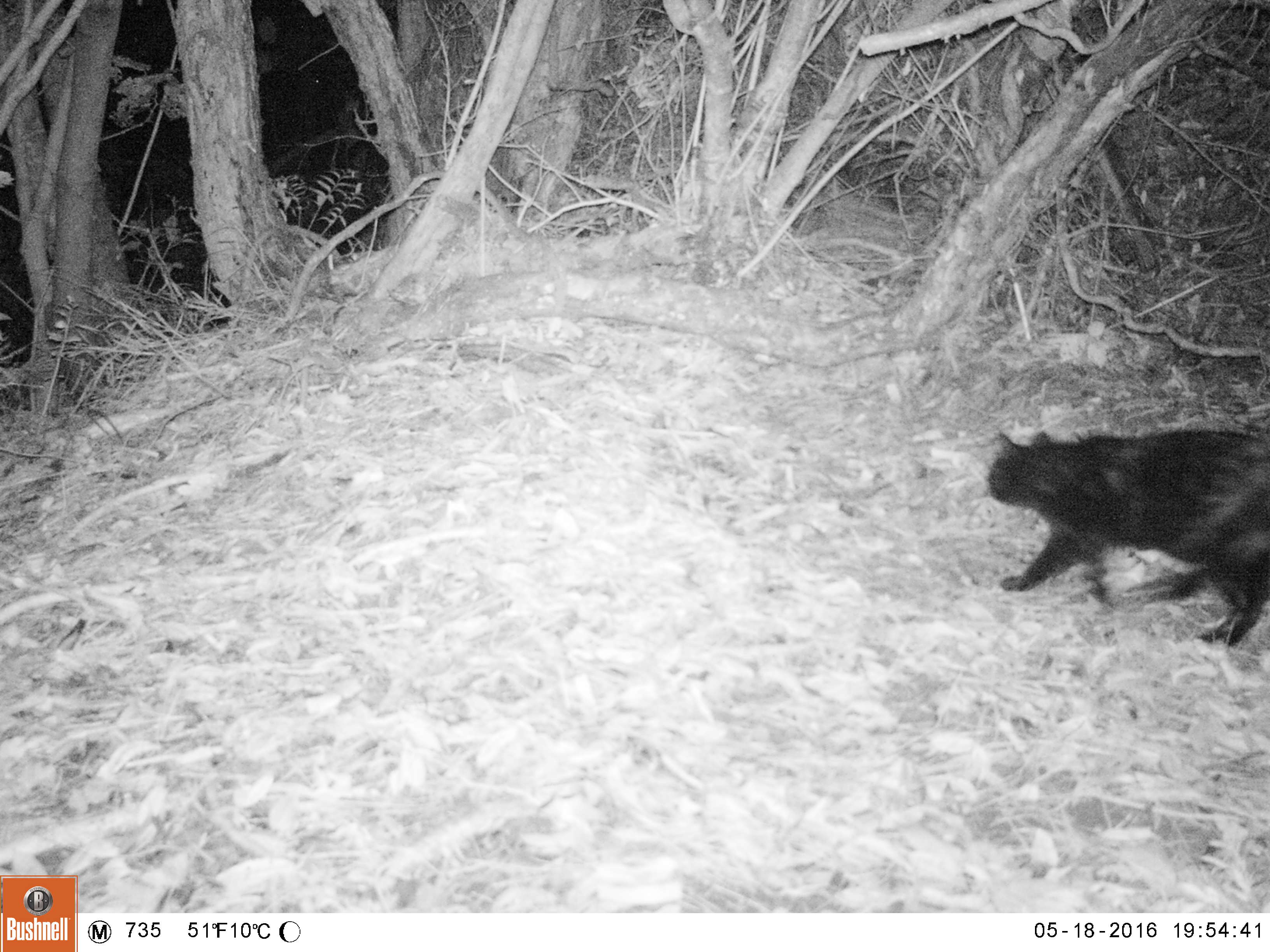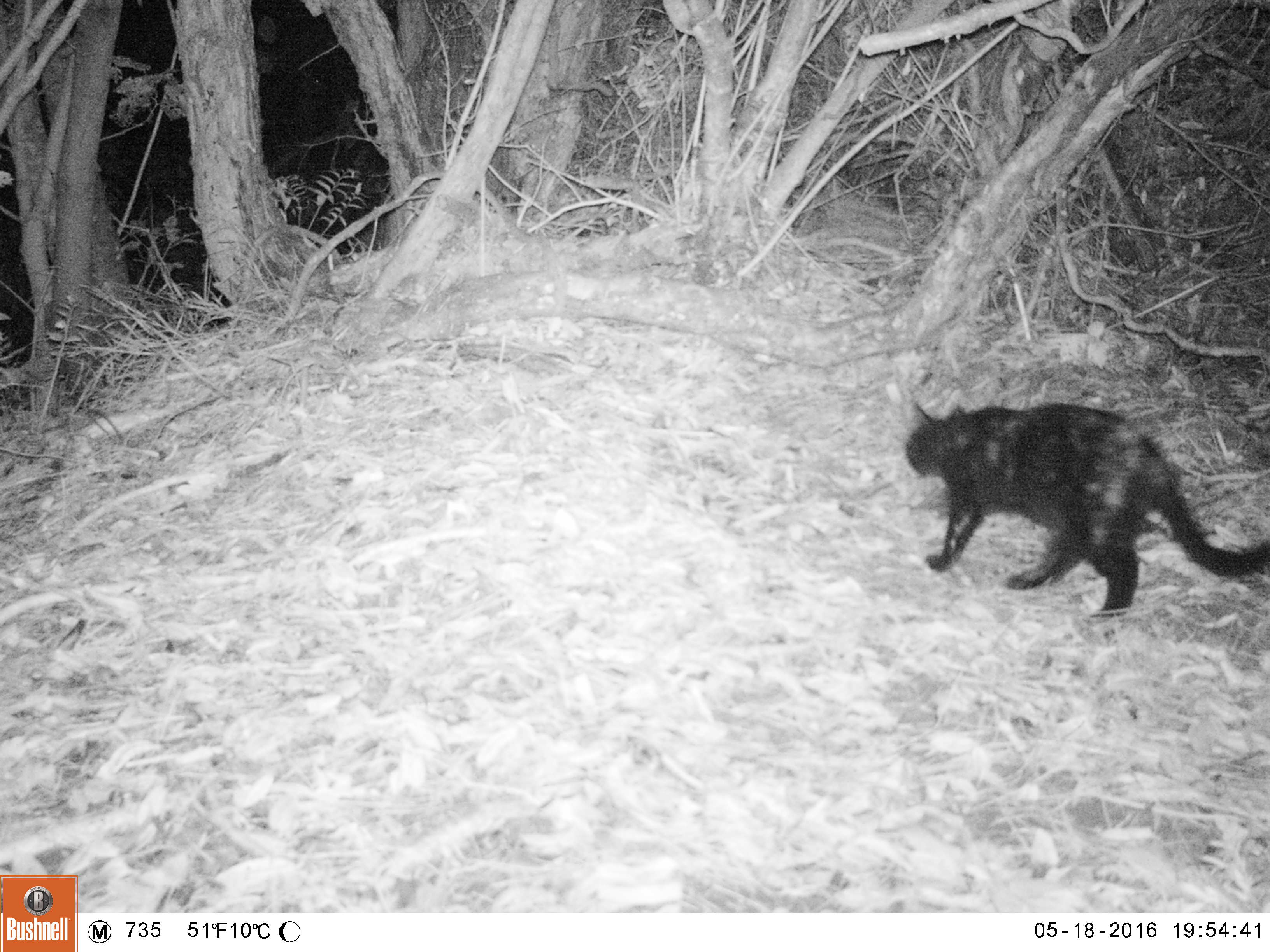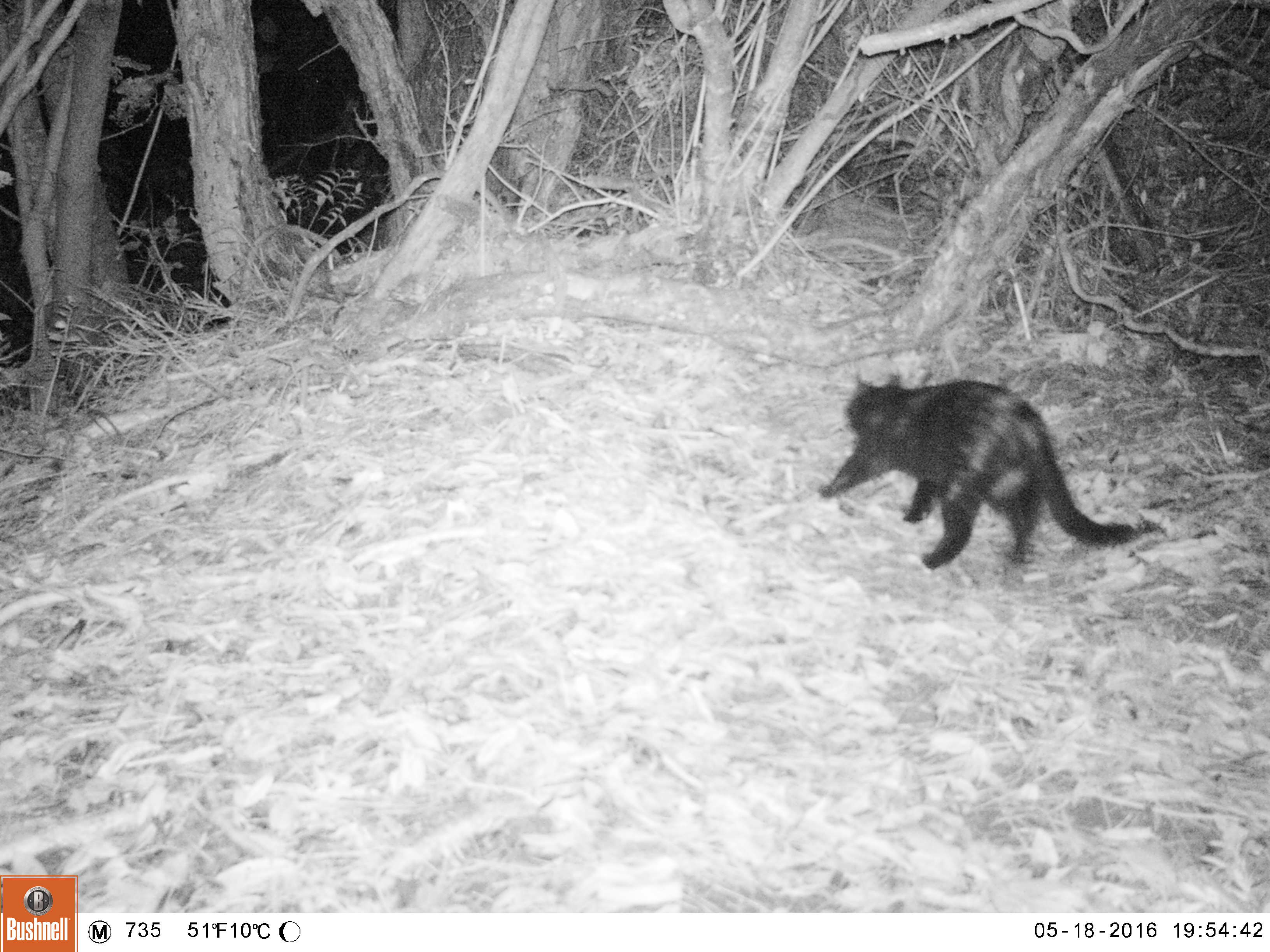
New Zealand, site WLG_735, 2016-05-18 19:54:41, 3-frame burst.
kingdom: Animalia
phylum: Chordata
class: Mammalia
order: Carnivora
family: Felidae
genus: Felis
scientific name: Felis catus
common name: domestic cat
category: cat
Cat (domestic cat) (Felis catus).